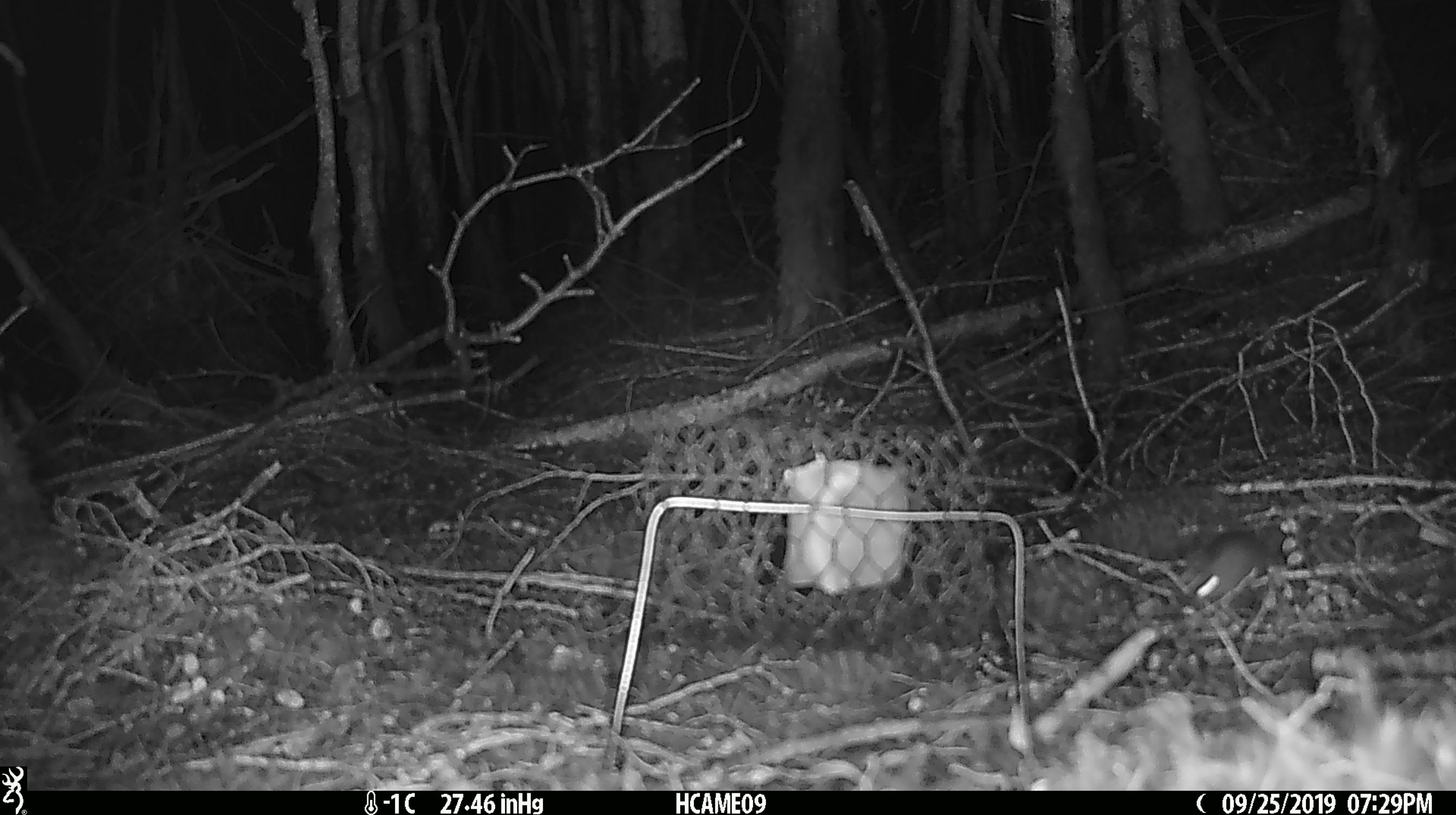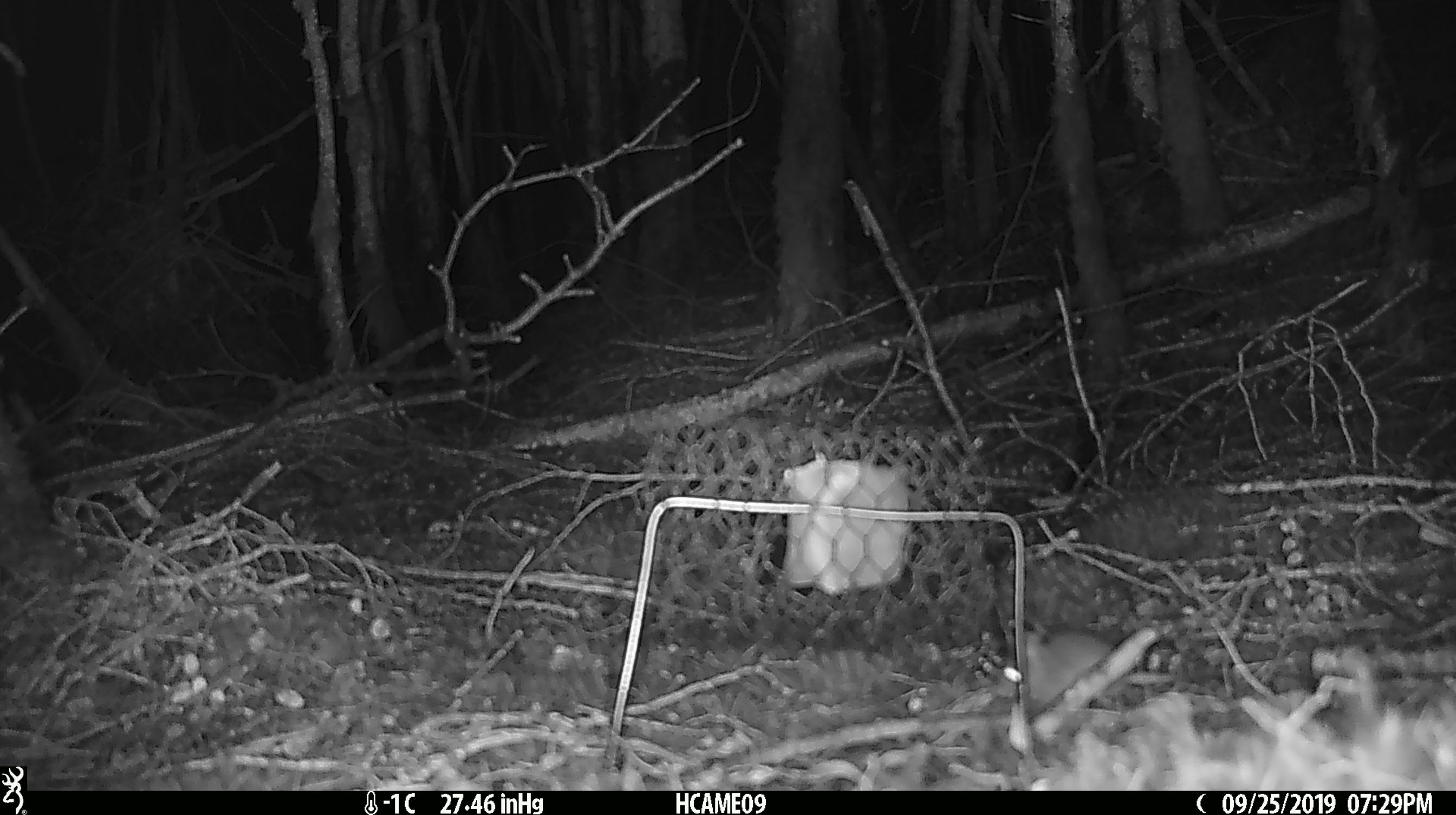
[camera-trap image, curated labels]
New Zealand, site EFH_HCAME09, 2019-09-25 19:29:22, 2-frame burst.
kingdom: Animalia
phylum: Chordata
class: Mammalia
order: Rodentia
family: Muridae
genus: Mus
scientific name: Mus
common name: mouse